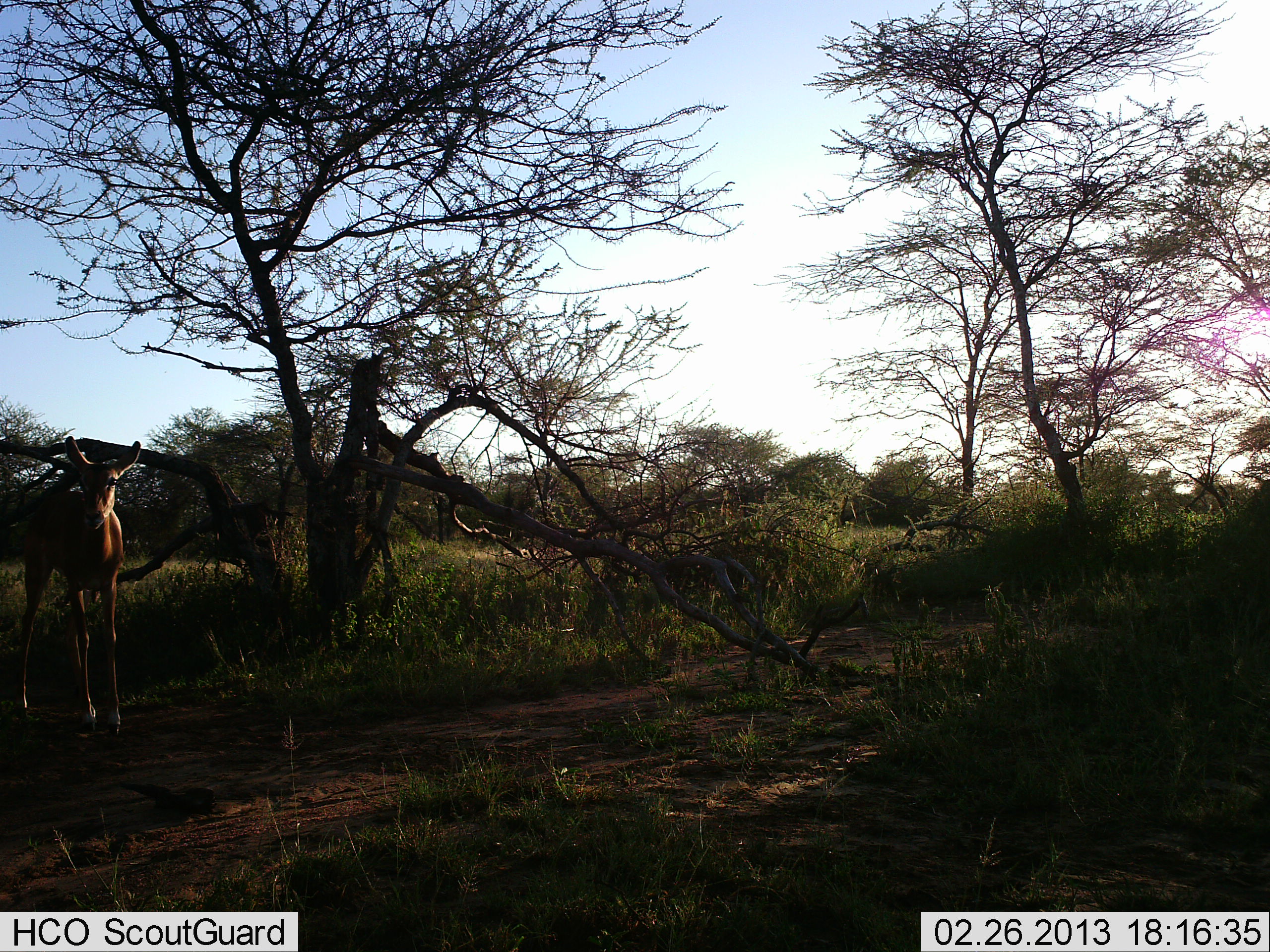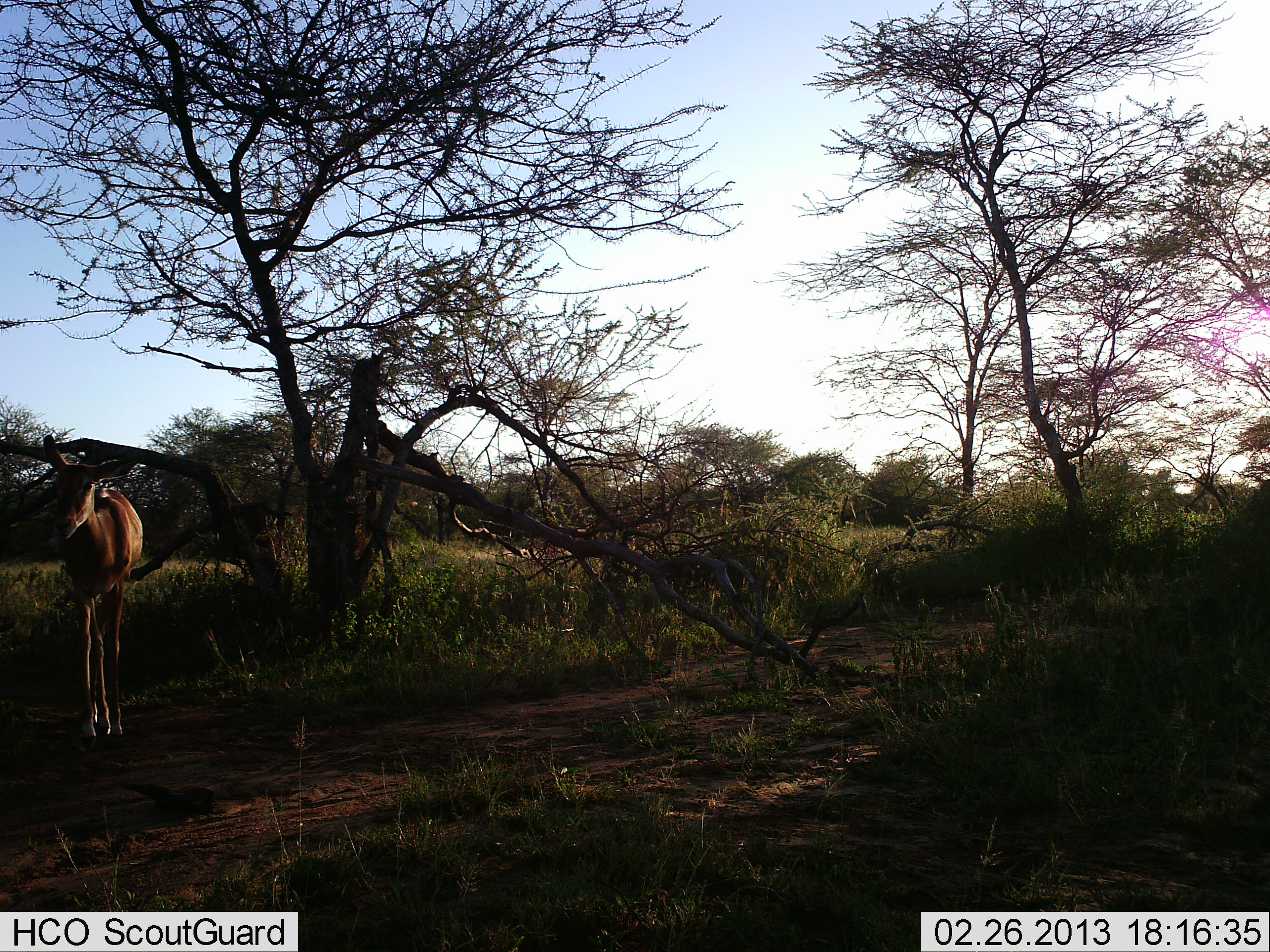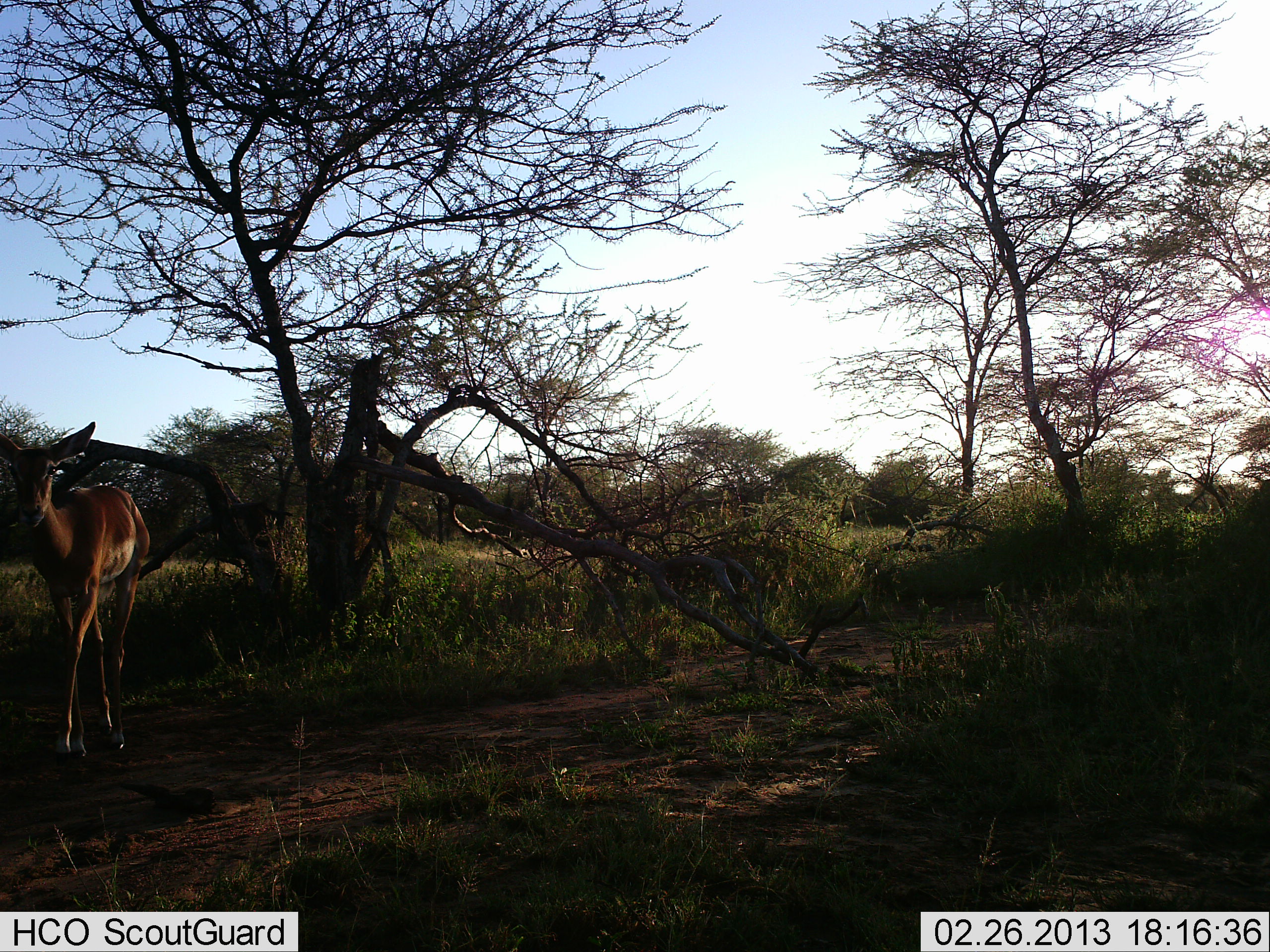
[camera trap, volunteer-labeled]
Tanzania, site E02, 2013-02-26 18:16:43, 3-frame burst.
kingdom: Animalia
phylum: Chordata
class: Mammalia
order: Artiodactyla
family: Bovidae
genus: Aepyceros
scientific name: Aepyceros melampus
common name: impala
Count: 1.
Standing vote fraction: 19%.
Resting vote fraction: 0%.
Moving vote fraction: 81%.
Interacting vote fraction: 0%.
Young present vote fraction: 0%.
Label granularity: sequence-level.